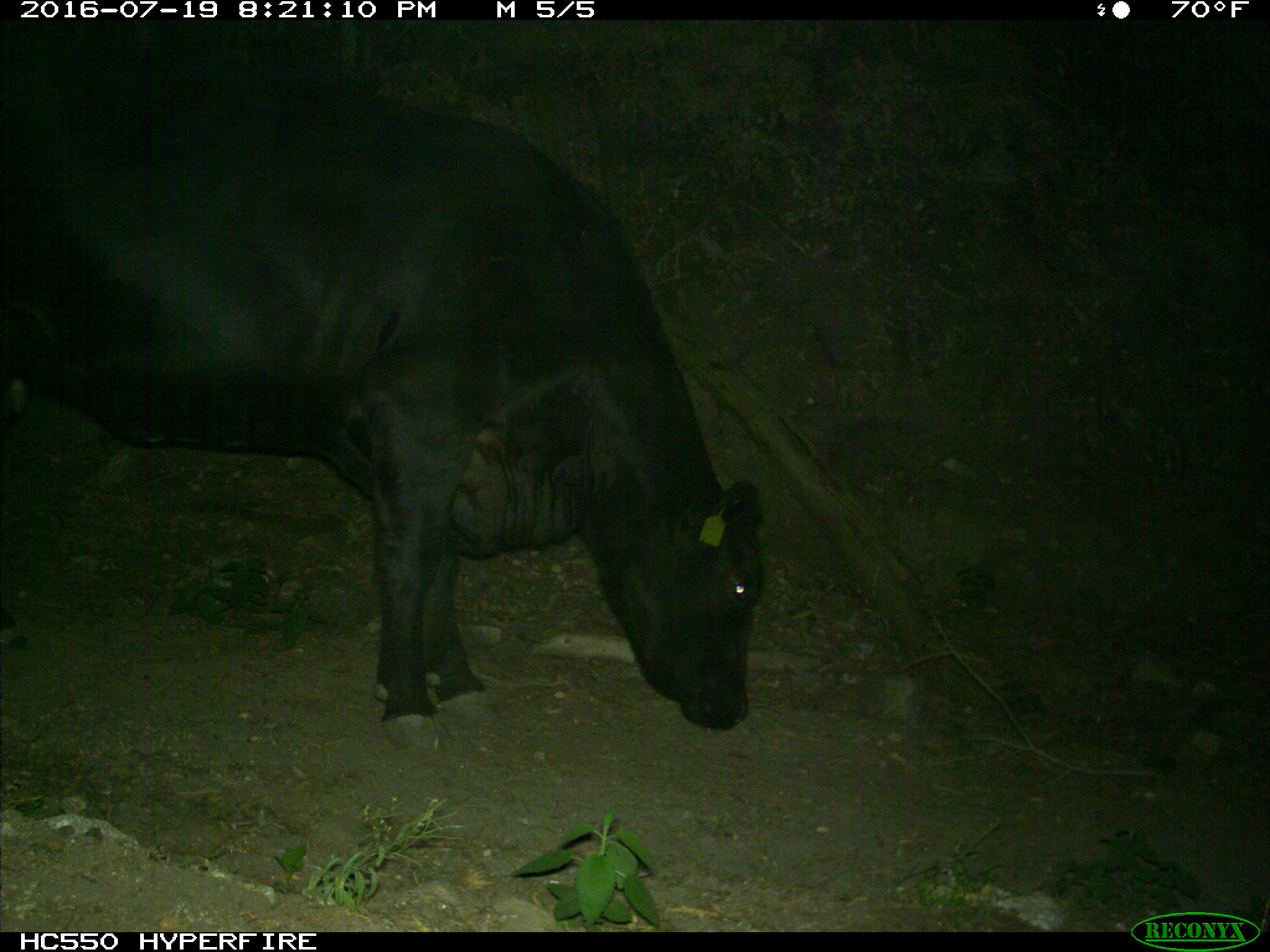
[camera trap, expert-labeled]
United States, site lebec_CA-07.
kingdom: Animalia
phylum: Chordata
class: Mammalia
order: Artiodactyla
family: Bovidae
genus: Bos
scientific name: Bos taurus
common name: domestic cow